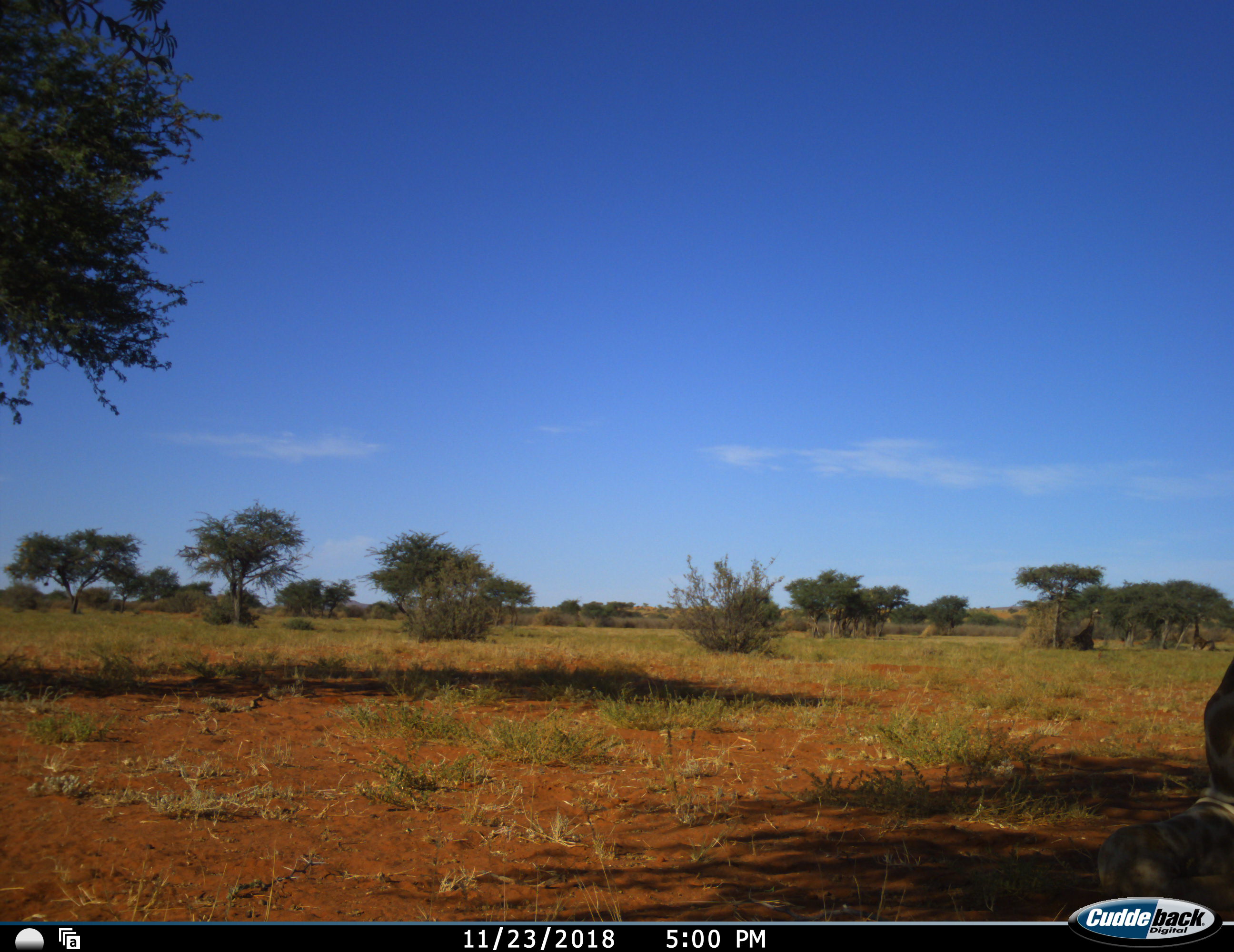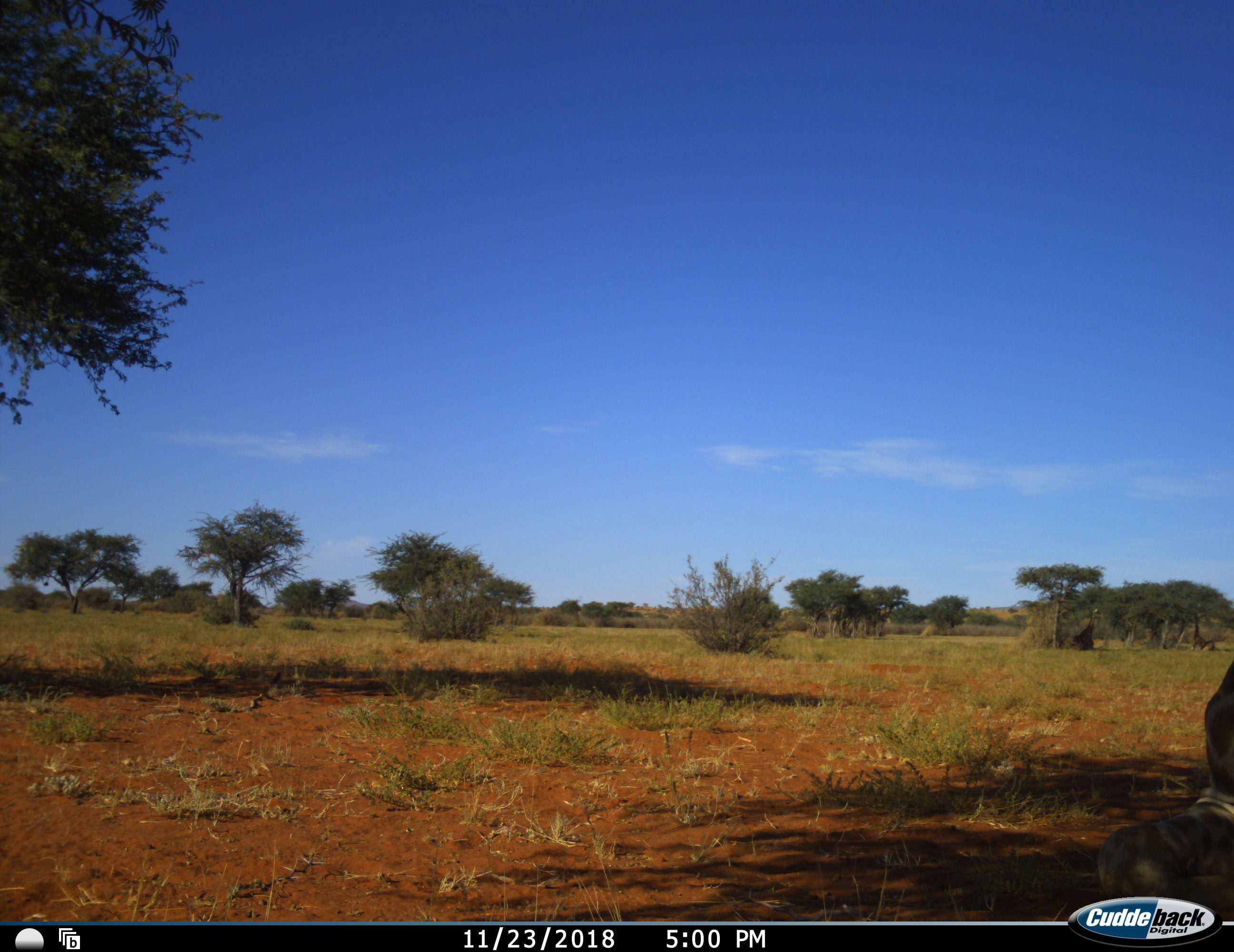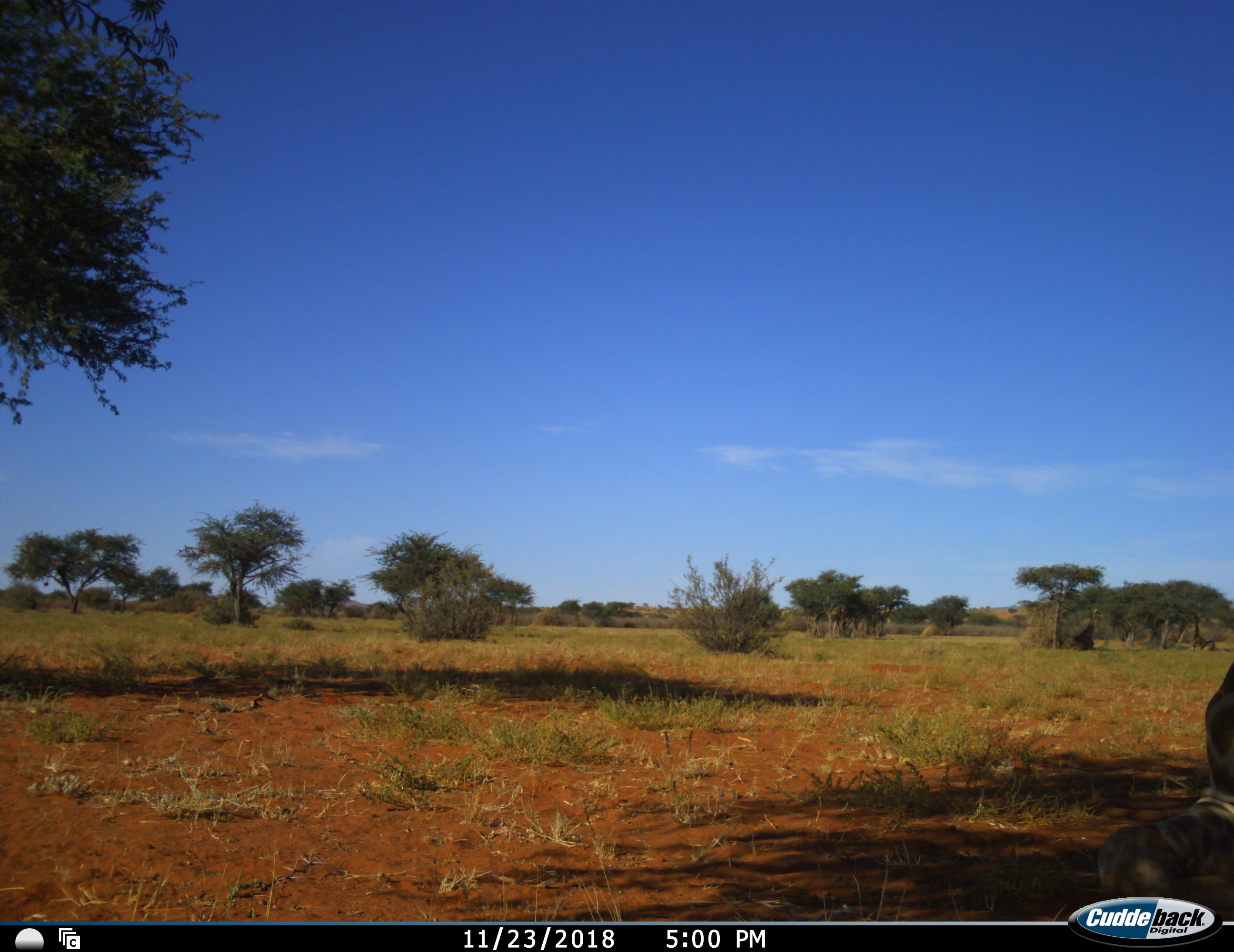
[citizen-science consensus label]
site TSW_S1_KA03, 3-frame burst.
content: unidentified animal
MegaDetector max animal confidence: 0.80